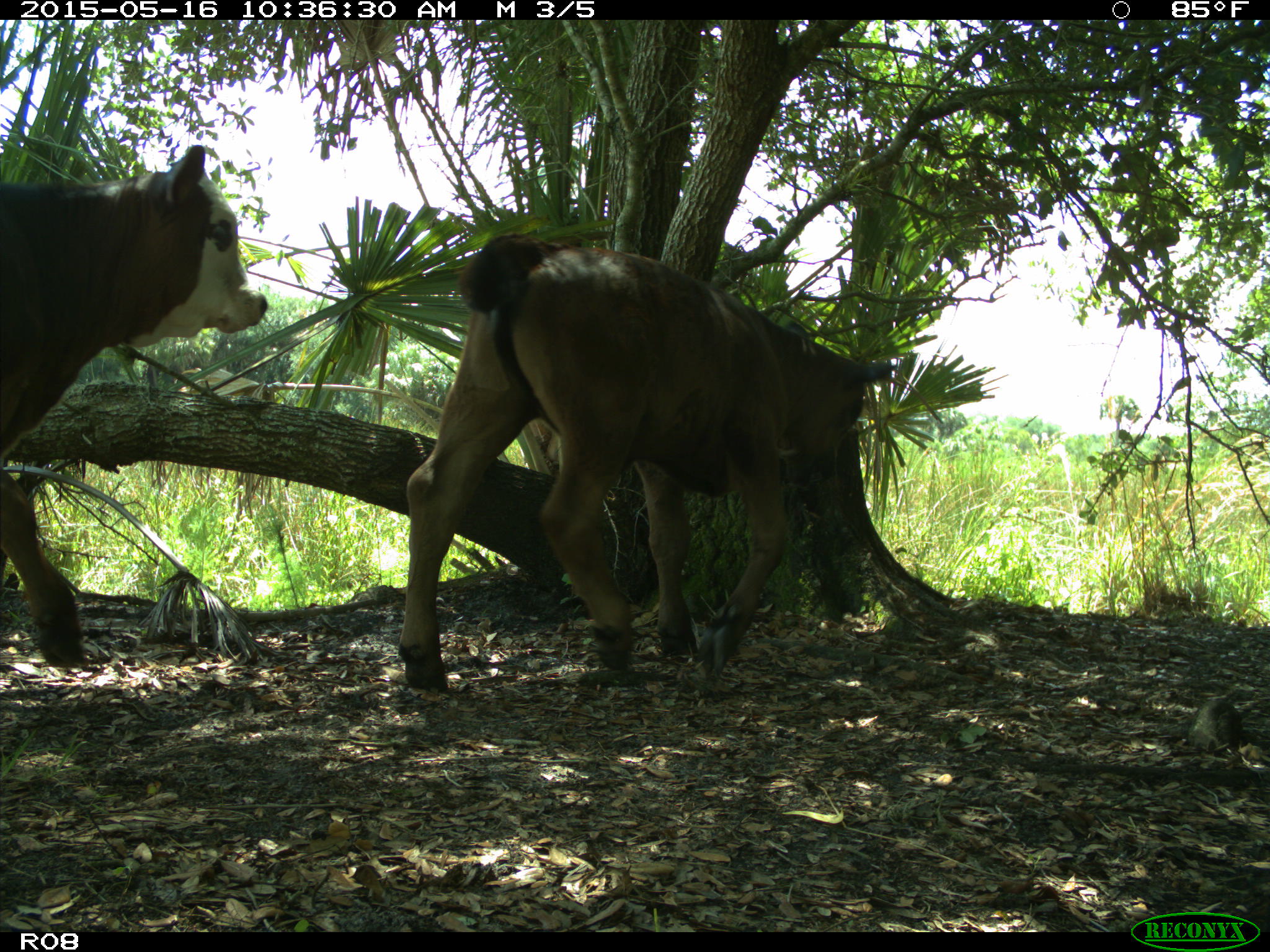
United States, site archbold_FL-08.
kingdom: Animalia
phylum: Chordata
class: Mammalia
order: Artiodactyla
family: Bovidae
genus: Bos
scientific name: Bos taurus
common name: domestic cow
Bos taurus (domestic cow).